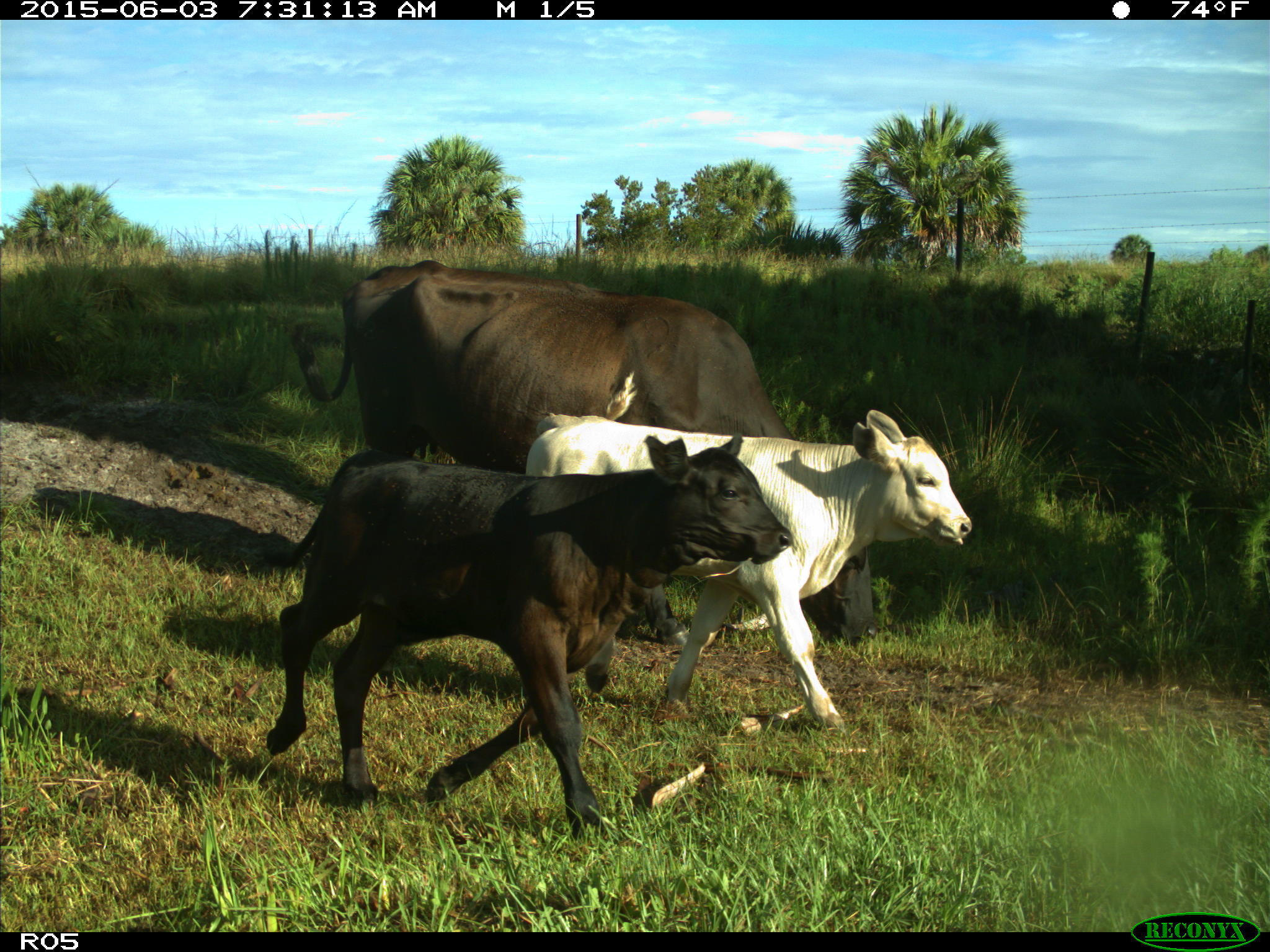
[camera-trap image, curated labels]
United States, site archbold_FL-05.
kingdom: Animalia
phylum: Chordata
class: Mammalia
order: Artiodactyla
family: Bovidae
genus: Bos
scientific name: Bos taurus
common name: domestic cow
Bos taurus (domestic cow).